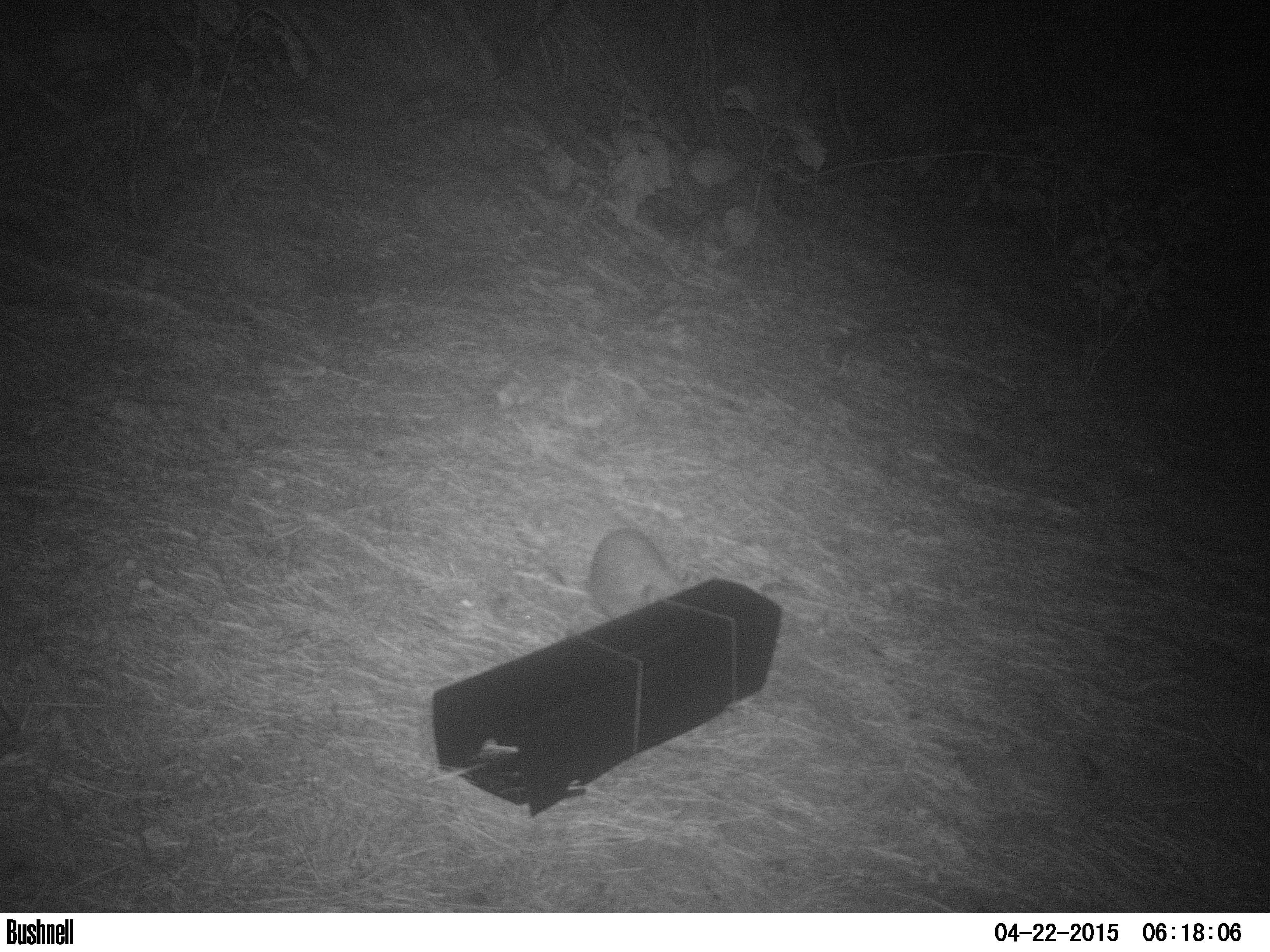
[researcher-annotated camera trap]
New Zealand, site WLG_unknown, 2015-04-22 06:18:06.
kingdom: Animalia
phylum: Chordata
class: Mammalia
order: Eulipotyphla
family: Erinaceidae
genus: Erinaceus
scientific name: Erinaceus europaeus europaeus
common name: european hedgehog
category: hedgehog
Hedgehog (european hedgehog) (Erinaceus europaeus europaeus).